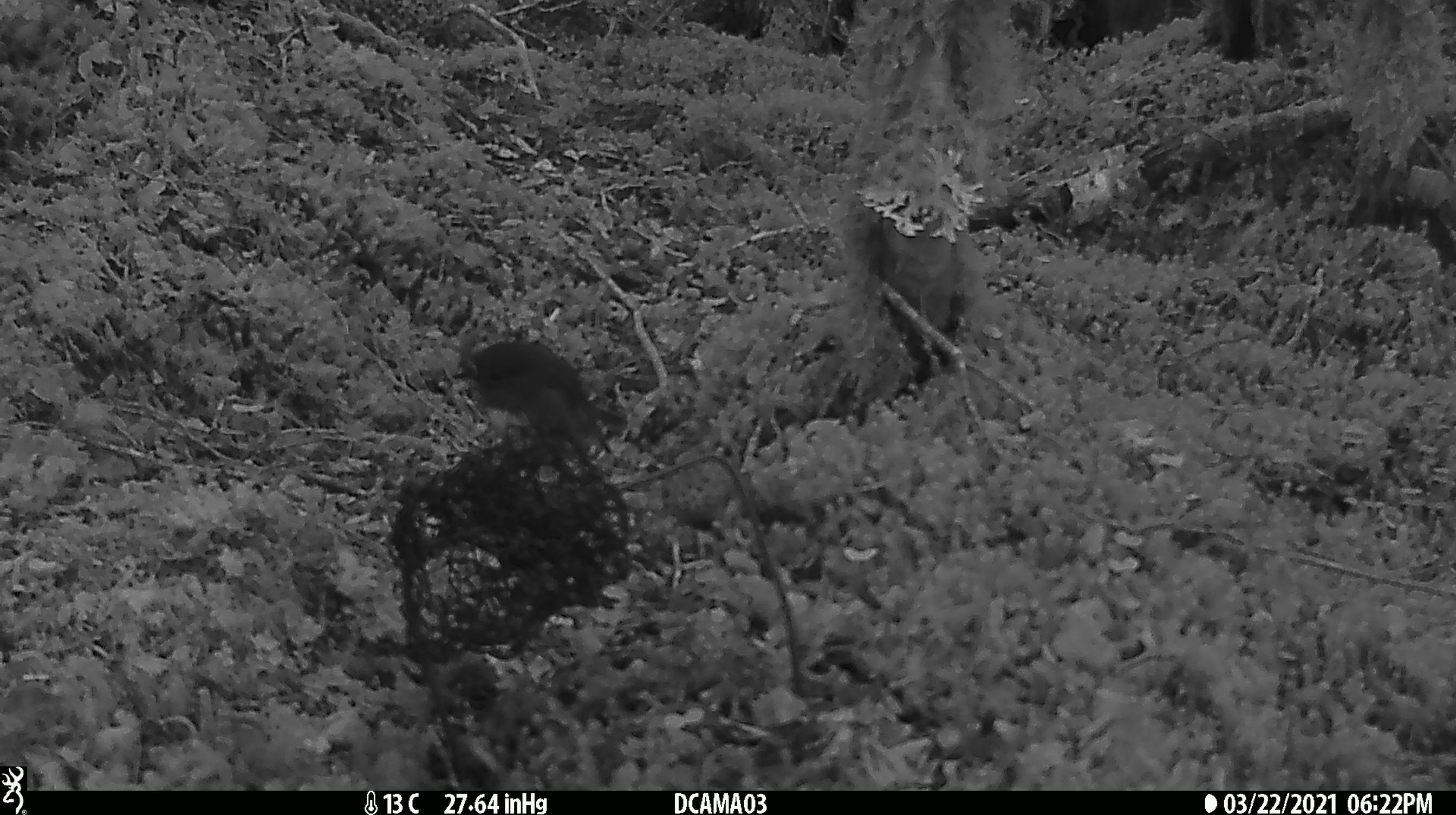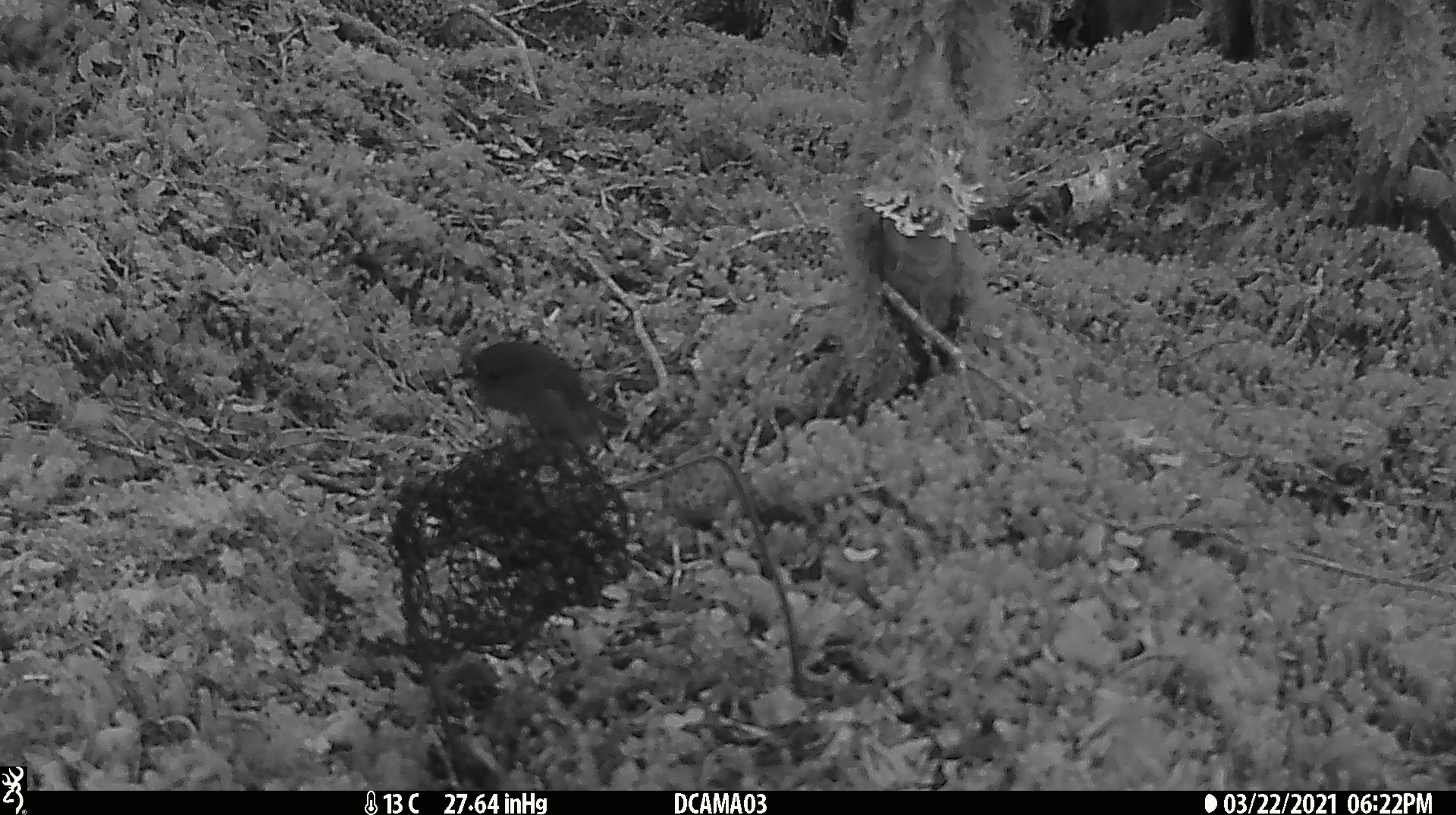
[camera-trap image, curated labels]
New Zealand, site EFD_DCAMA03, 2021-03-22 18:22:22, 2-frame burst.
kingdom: Animalia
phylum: Chordata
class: Aves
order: Passeriformes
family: Petroicidae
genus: Petroica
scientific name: Petroica australis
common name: new zealand robin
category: robin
Robin (new zealand robin) (Petroica australis).